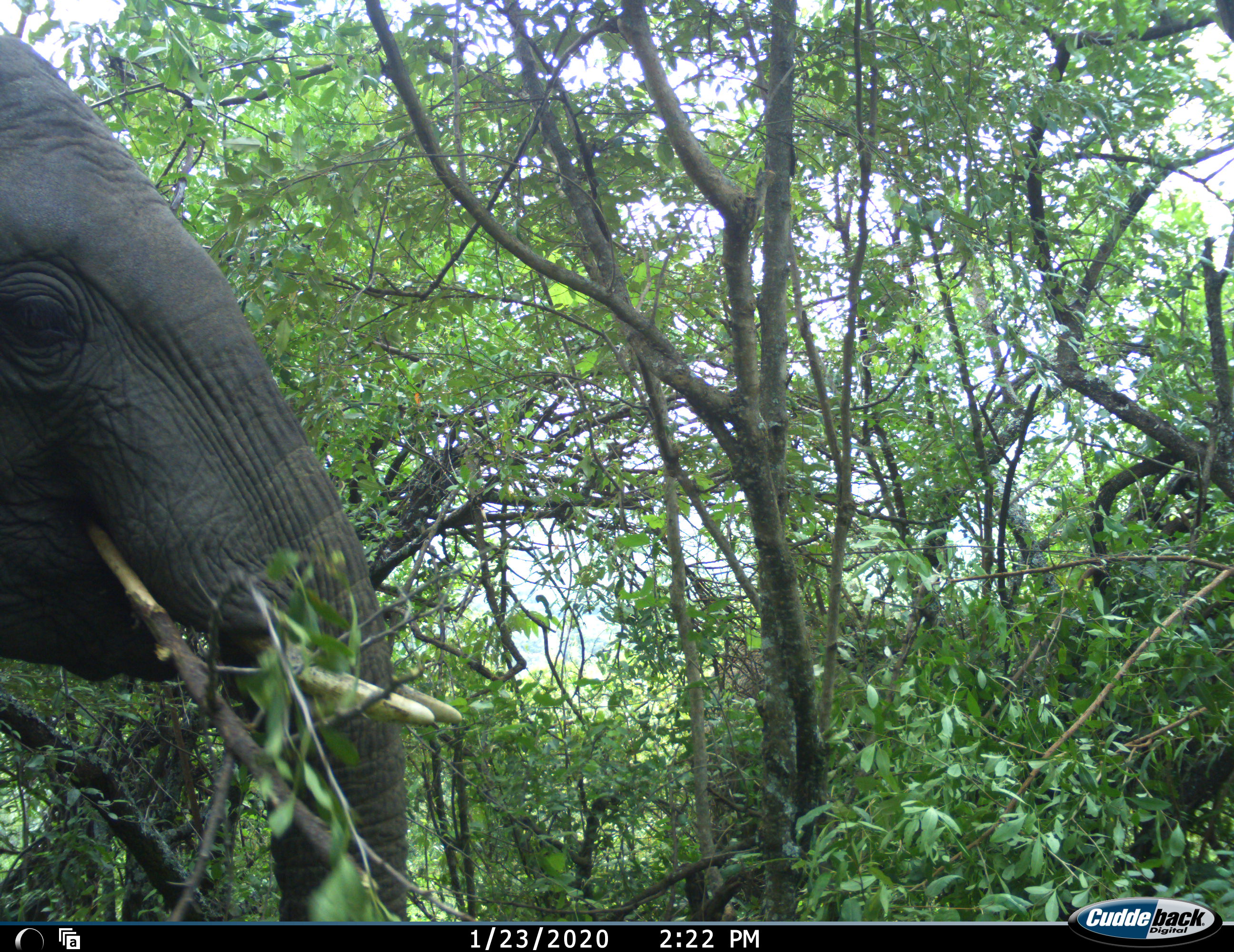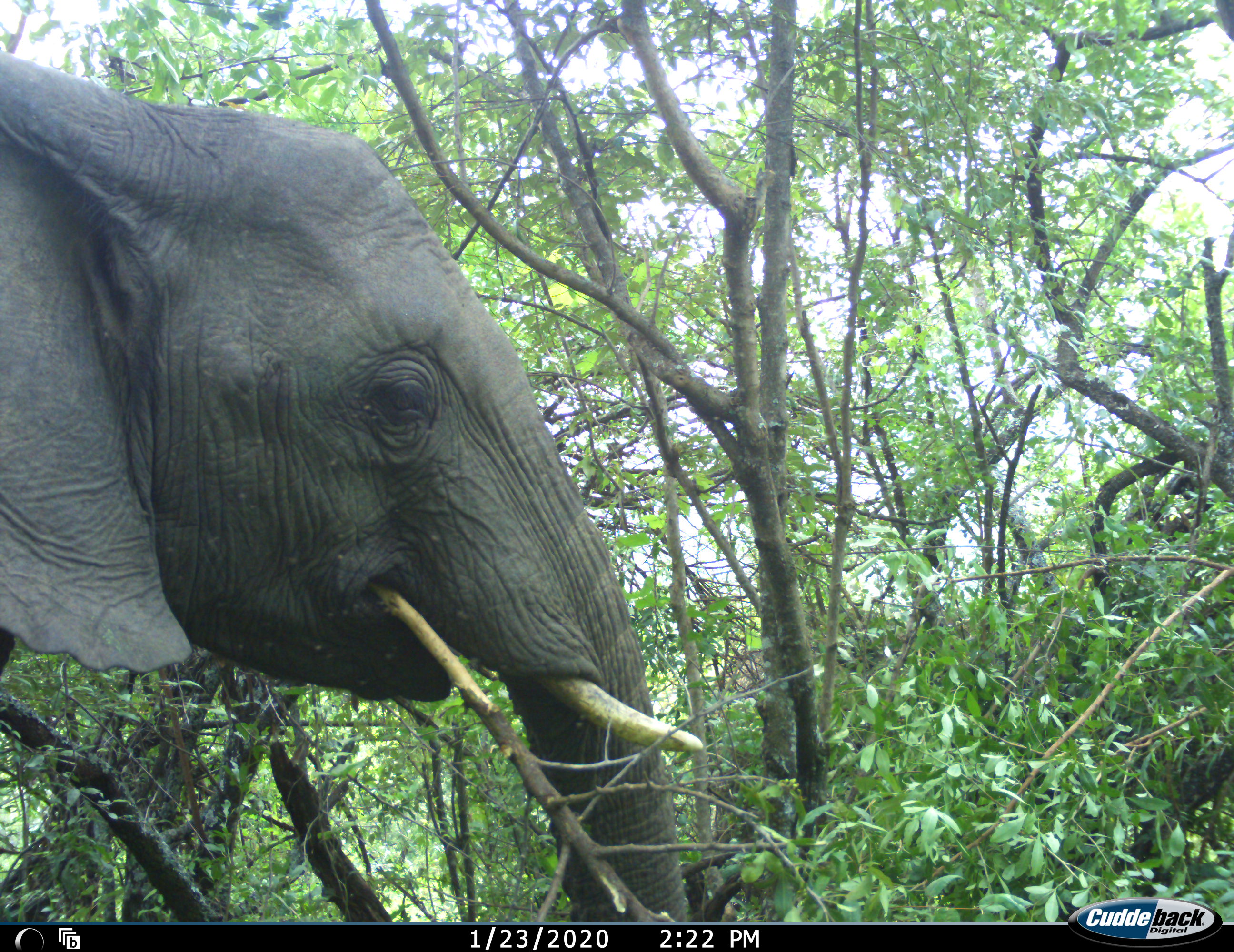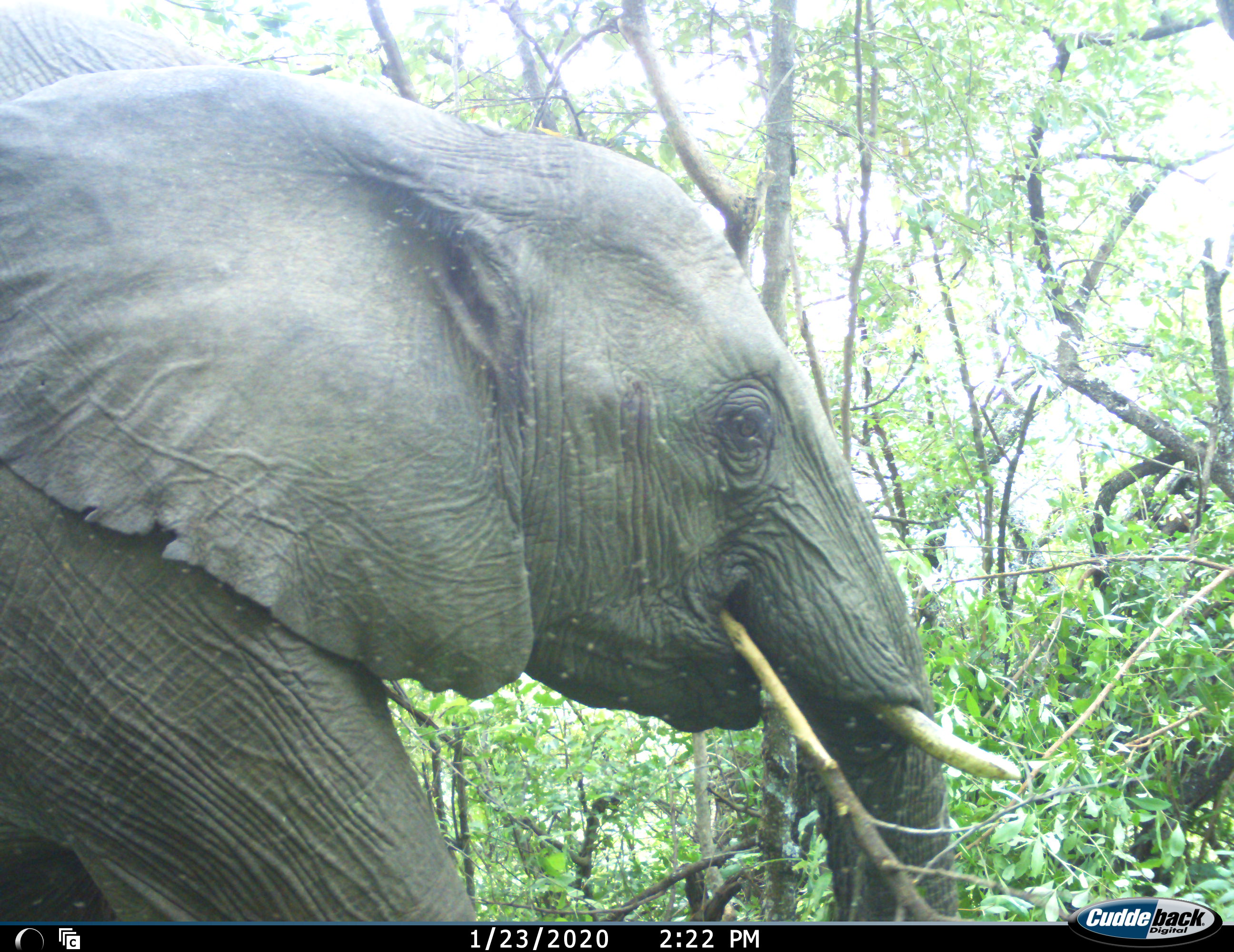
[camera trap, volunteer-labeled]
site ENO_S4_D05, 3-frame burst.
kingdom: Animalia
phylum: Chordata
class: Mammalia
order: Proboscidea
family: Elephantidae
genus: Loxodonta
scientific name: Loxodonta africana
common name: african bush elephant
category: elephant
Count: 1.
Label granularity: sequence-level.